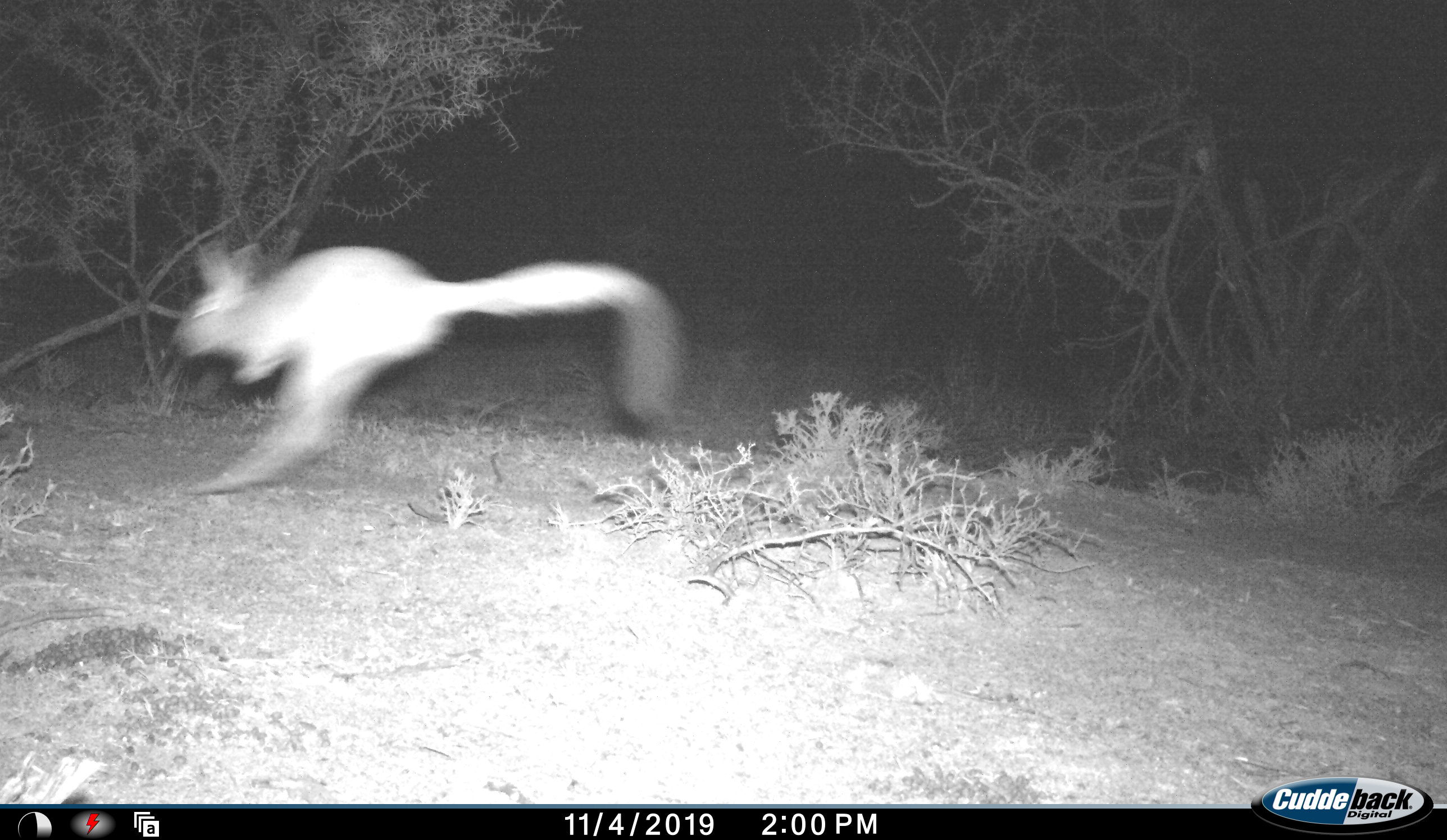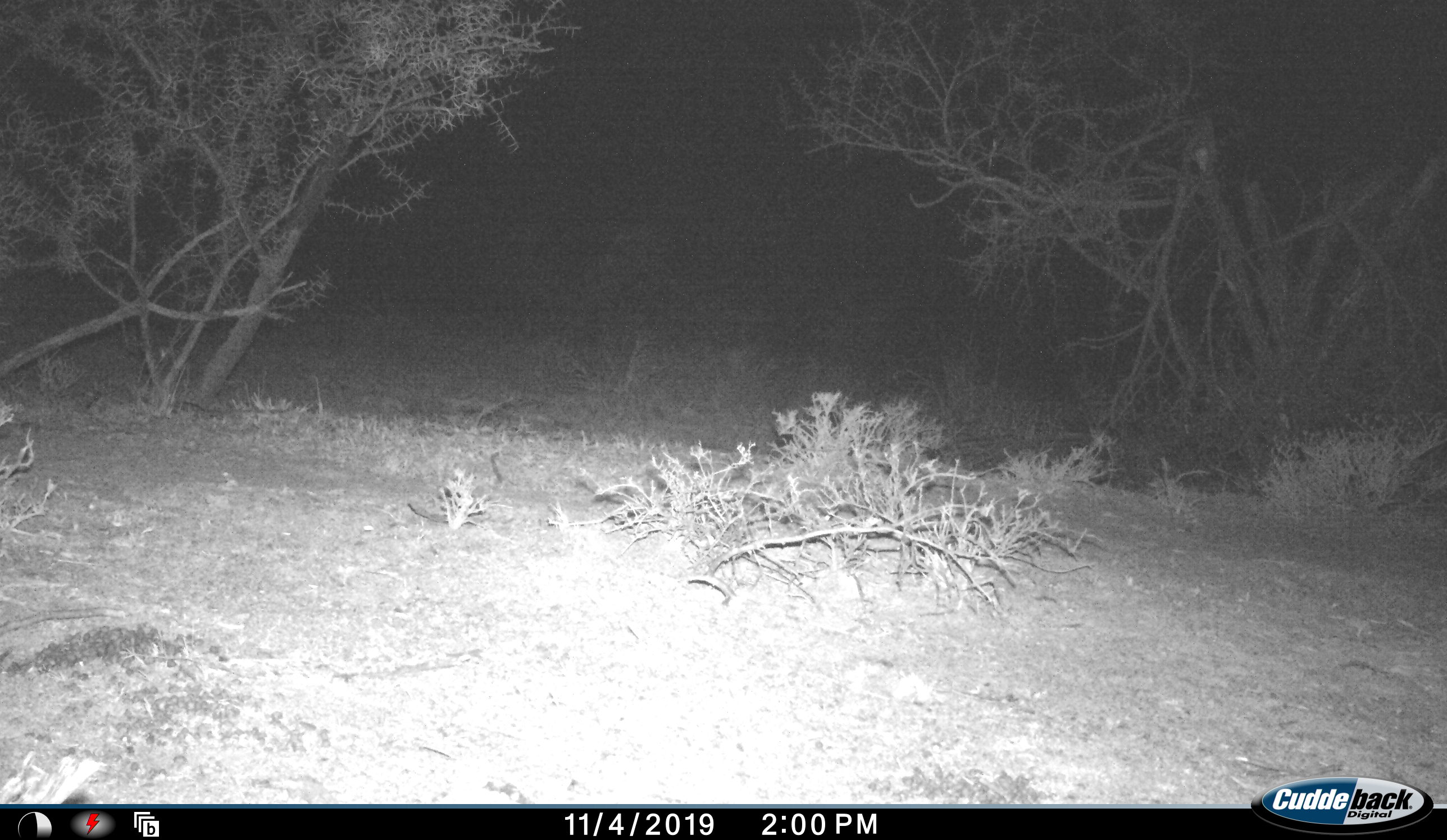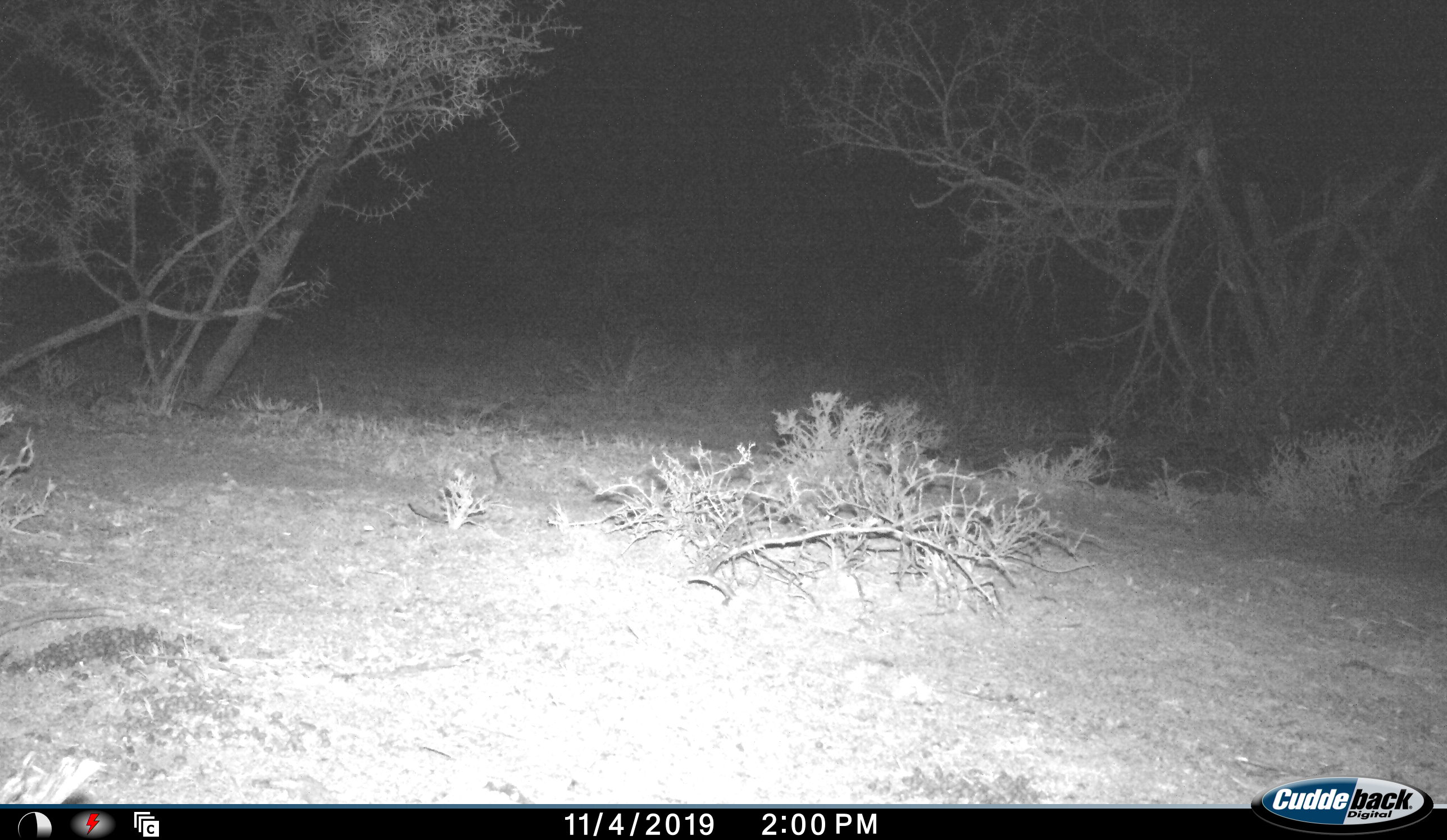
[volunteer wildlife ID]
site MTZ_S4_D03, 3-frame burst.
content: unidentified animal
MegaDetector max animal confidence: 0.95